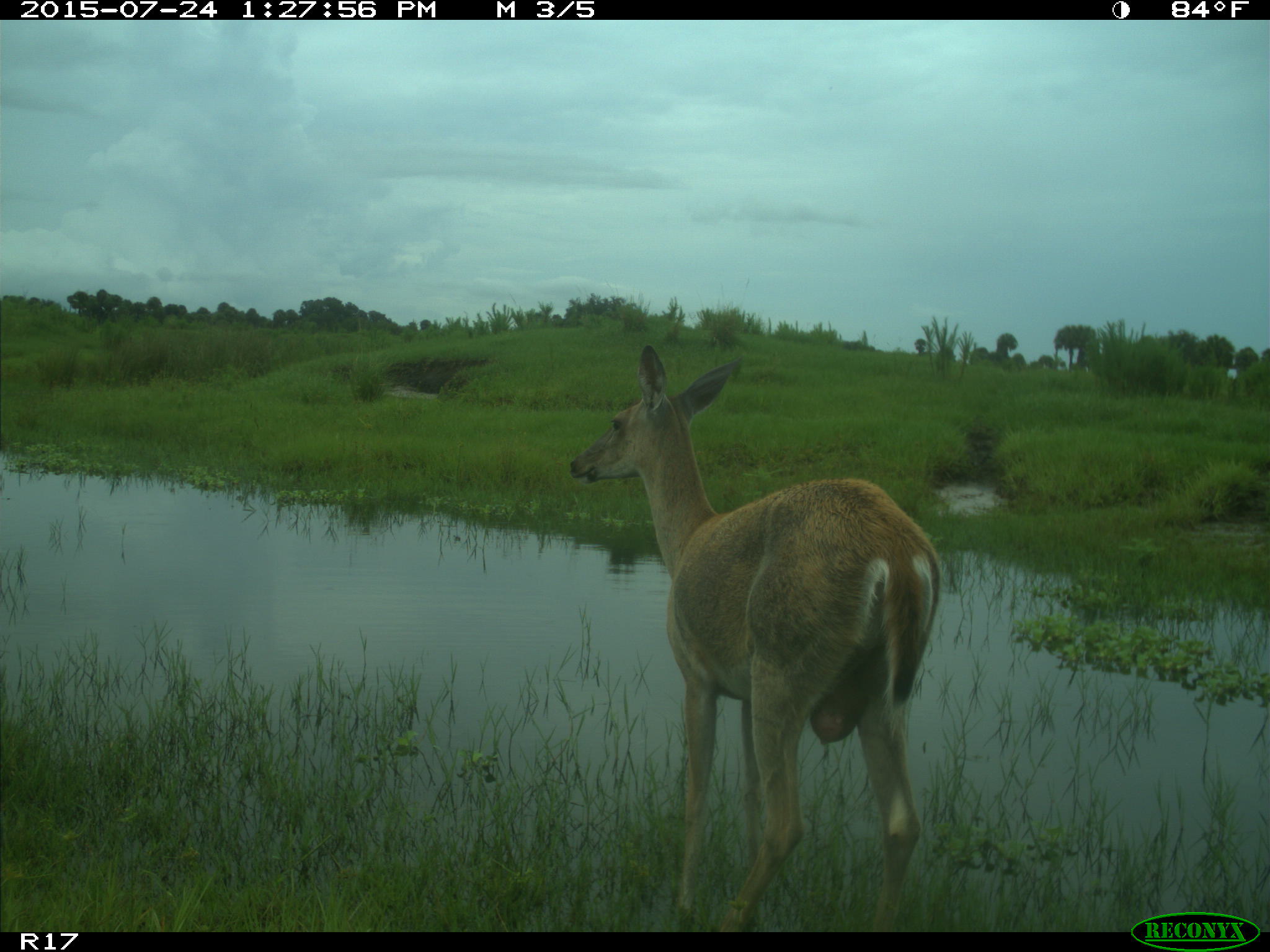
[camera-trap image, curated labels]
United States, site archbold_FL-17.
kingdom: Animalia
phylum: Chordata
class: Mammalia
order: Artiodactyla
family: Cervidae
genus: Odocoileus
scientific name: Odocoileus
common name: deer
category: unidentified deer